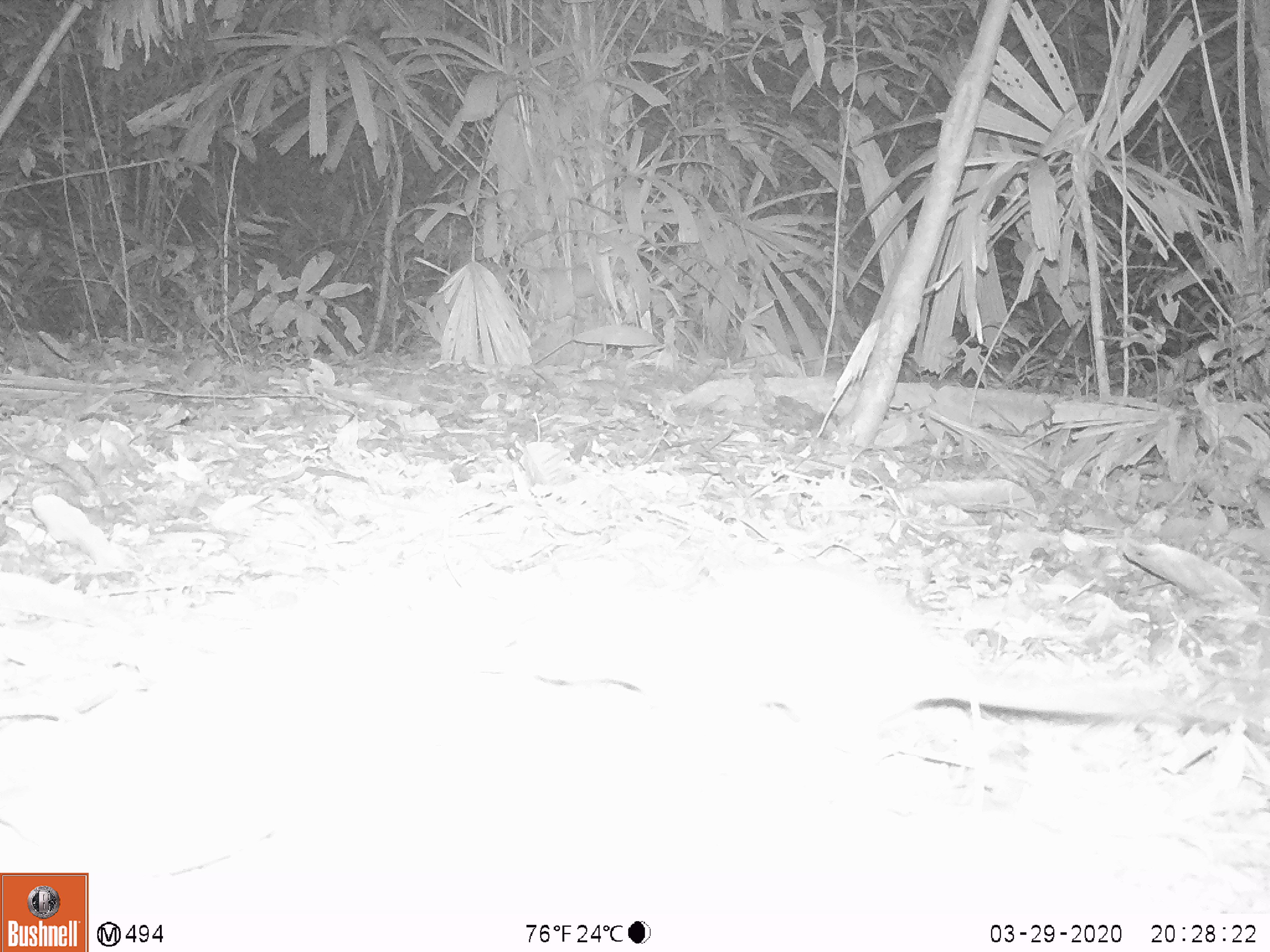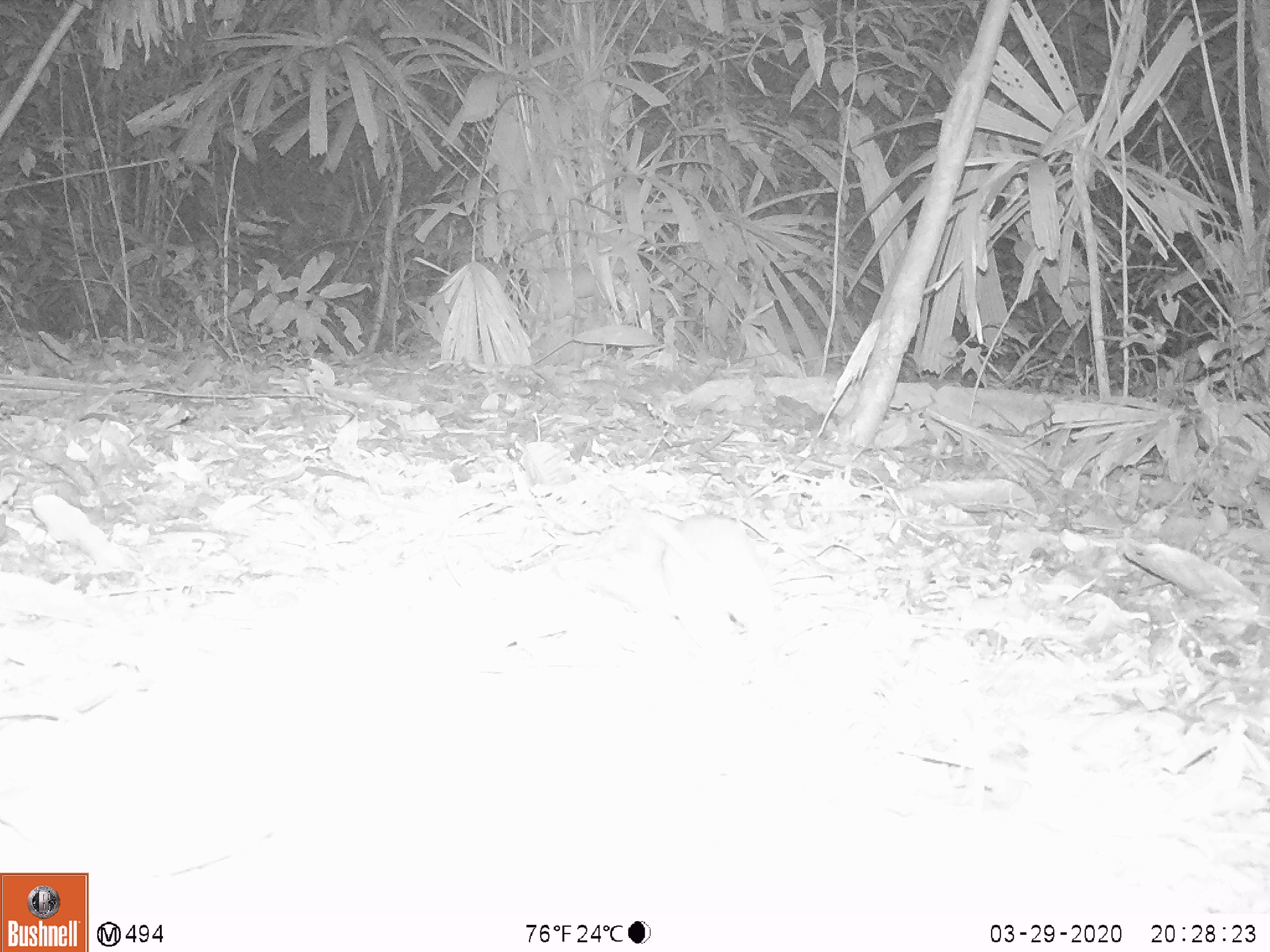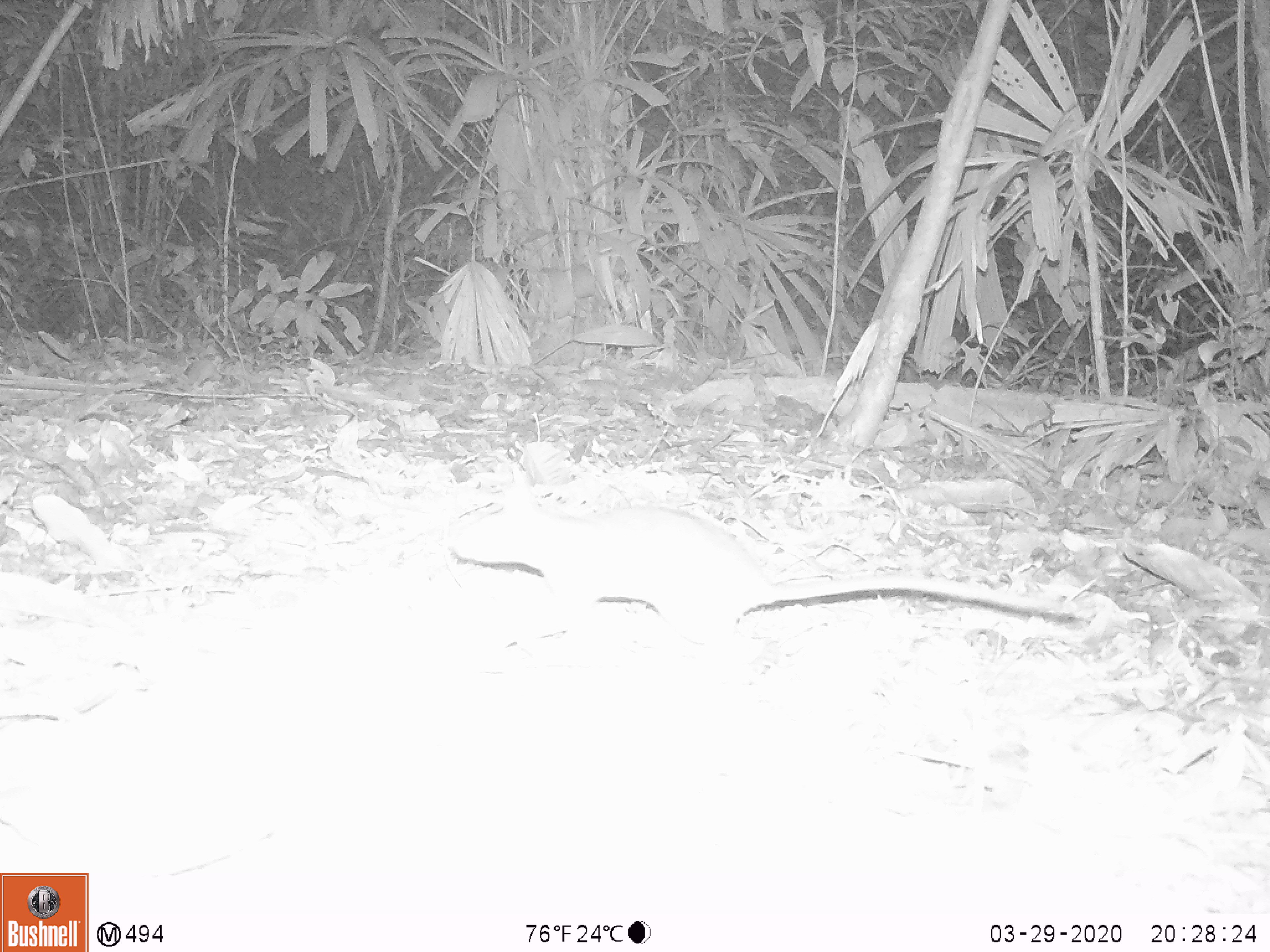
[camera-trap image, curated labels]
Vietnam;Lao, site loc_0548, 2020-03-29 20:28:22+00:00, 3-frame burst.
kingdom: Animalia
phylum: Chordata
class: Mammalia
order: Rodentia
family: Muridae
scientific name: Muridae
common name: old-world mice and rats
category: unidentified murid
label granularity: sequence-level